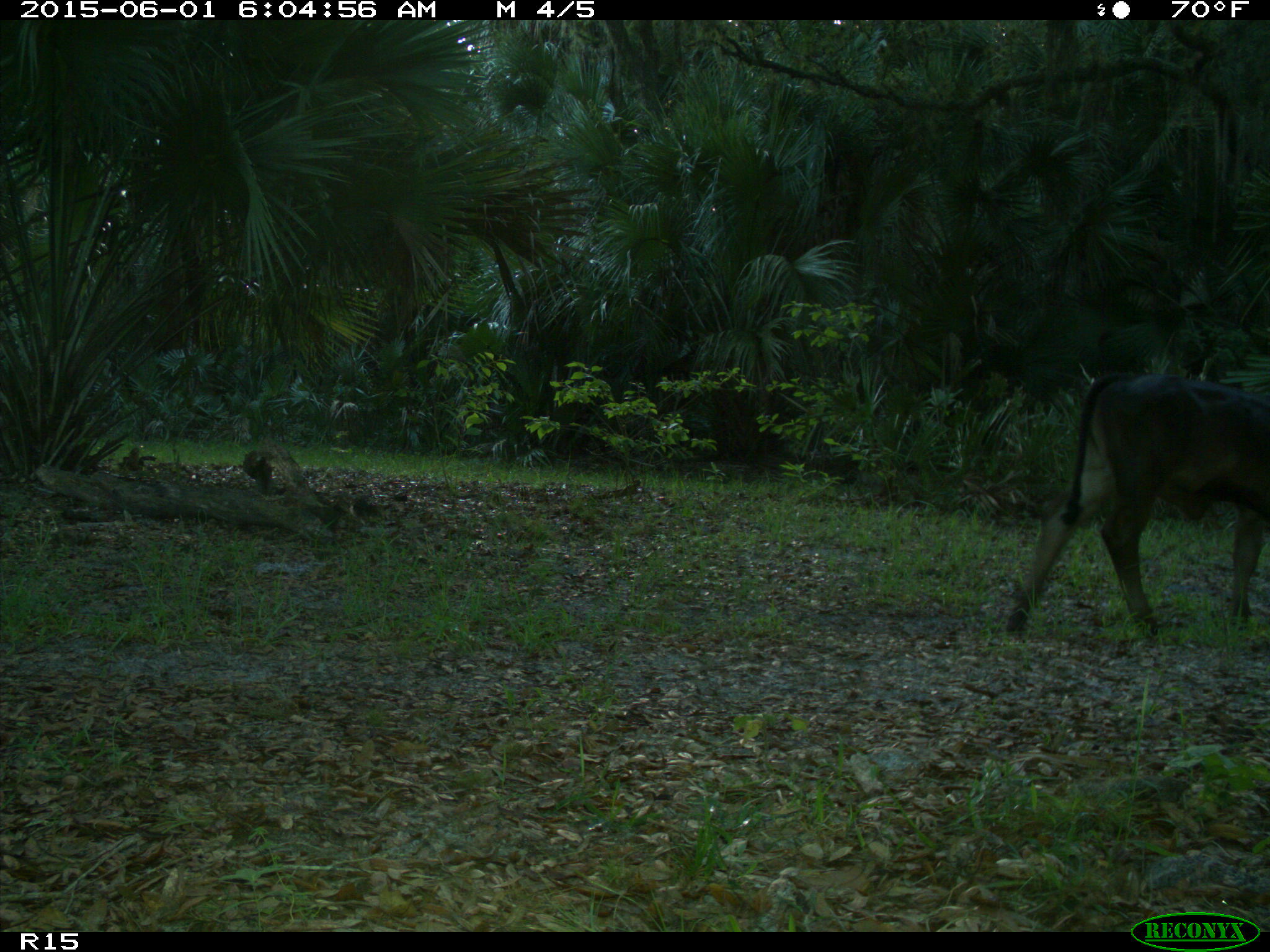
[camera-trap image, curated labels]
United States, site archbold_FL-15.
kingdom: Animalia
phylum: Chordata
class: Mammalia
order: Artiodactyla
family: Bovidae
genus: Bos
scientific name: Bos taurus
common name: domestic cow